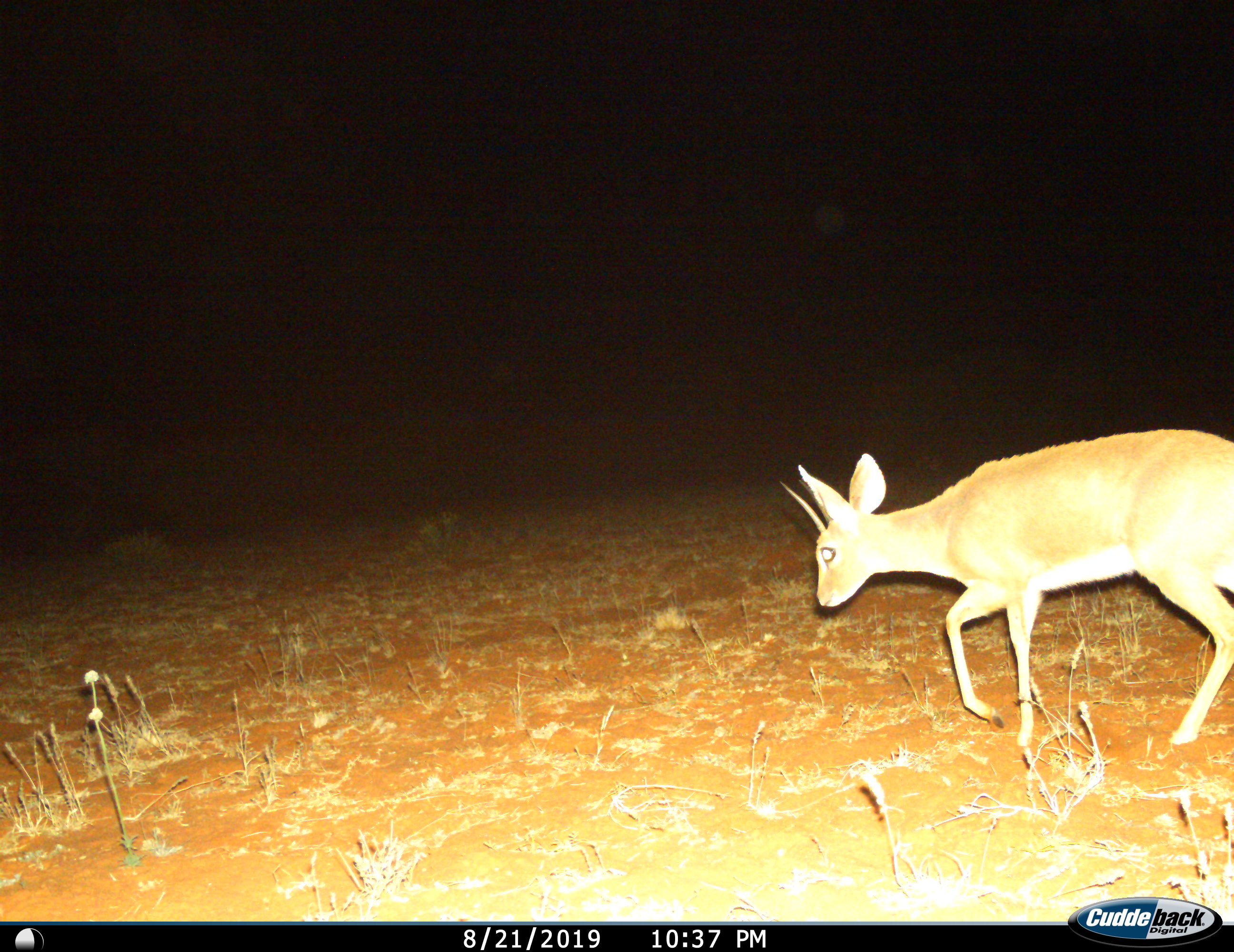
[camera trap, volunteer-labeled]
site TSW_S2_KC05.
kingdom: Animalia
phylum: Chordata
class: Mammalia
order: Artiodactyla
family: Bovidae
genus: Oreotragus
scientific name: Oreotragus oreotragus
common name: klipspringer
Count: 1.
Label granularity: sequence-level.